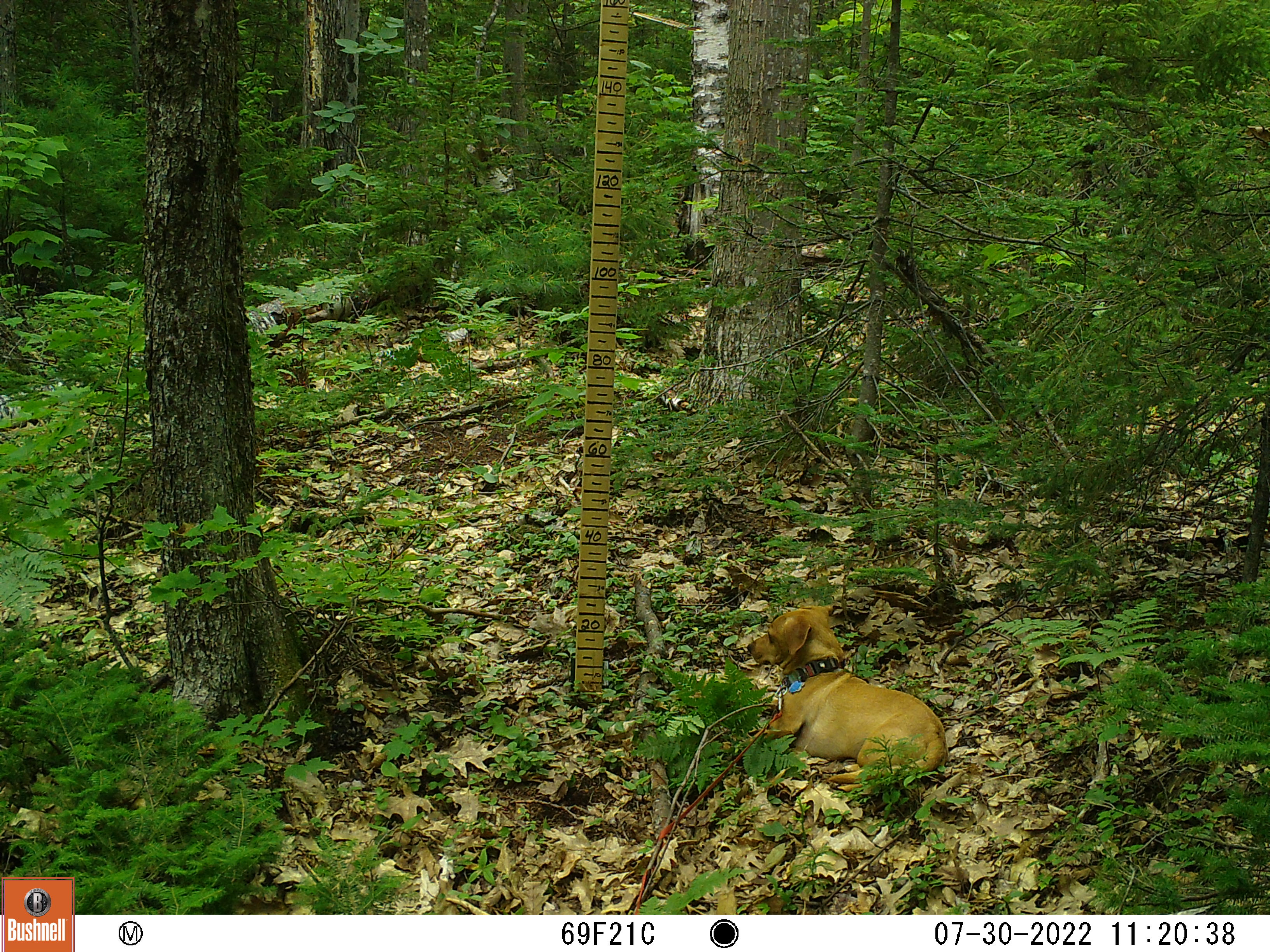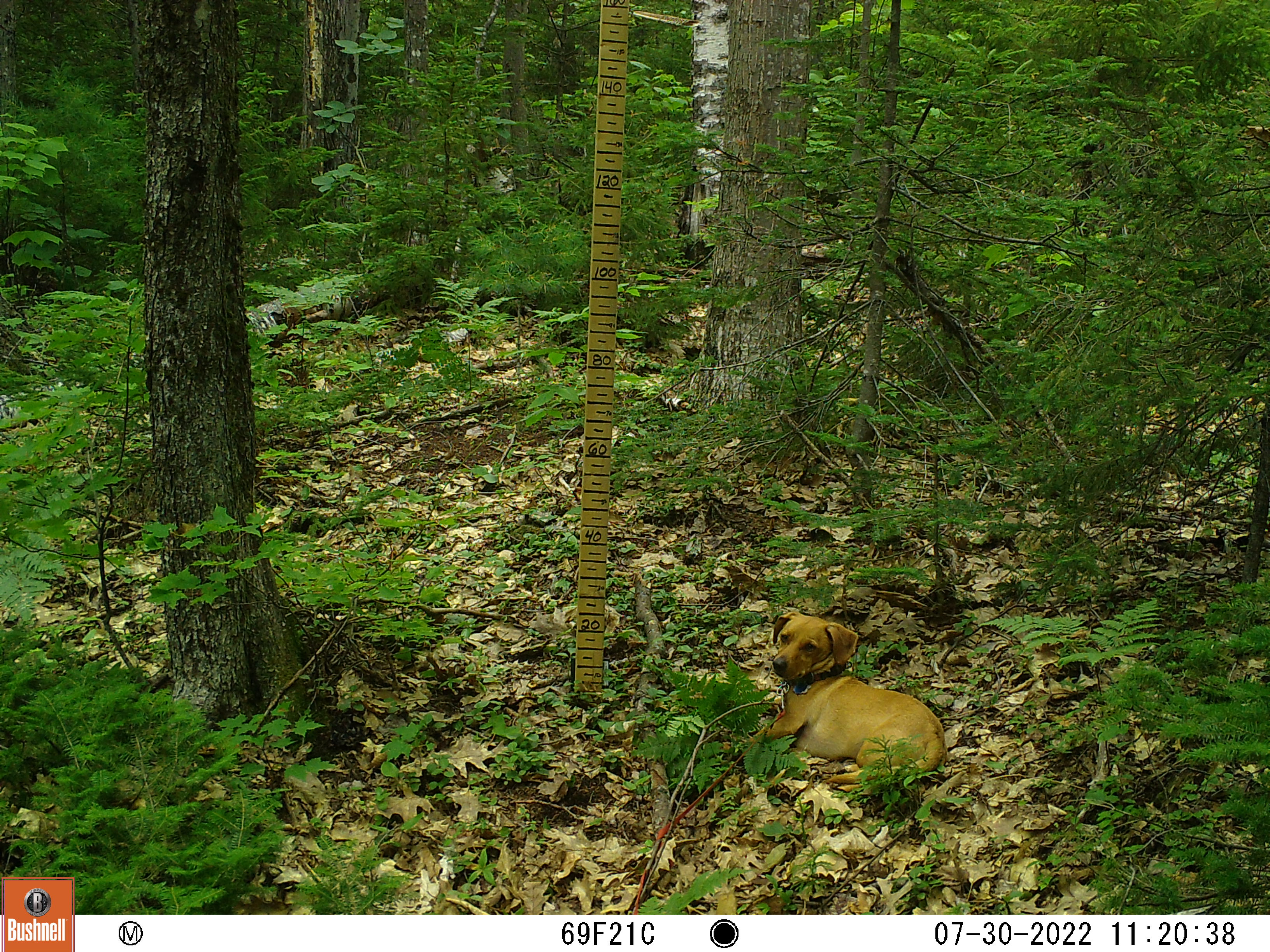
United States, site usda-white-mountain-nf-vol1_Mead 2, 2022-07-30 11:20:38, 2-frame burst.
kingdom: Animalia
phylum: Chordata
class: Mammalia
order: Carnivora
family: Canidae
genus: Canis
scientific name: Canis familiaris familiaris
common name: domestic dog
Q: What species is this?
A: Domestic dog (Canis familiaris familiaris).